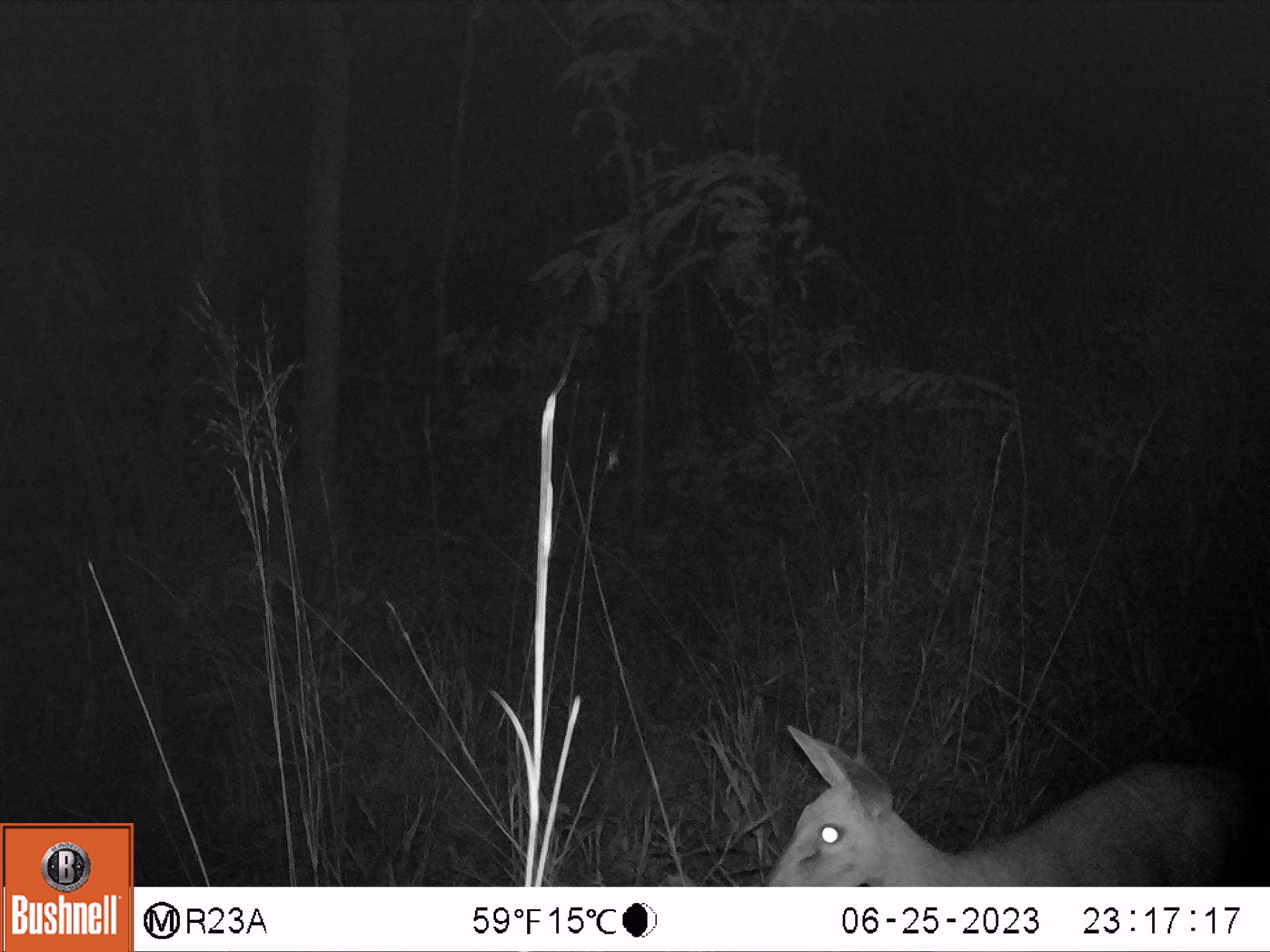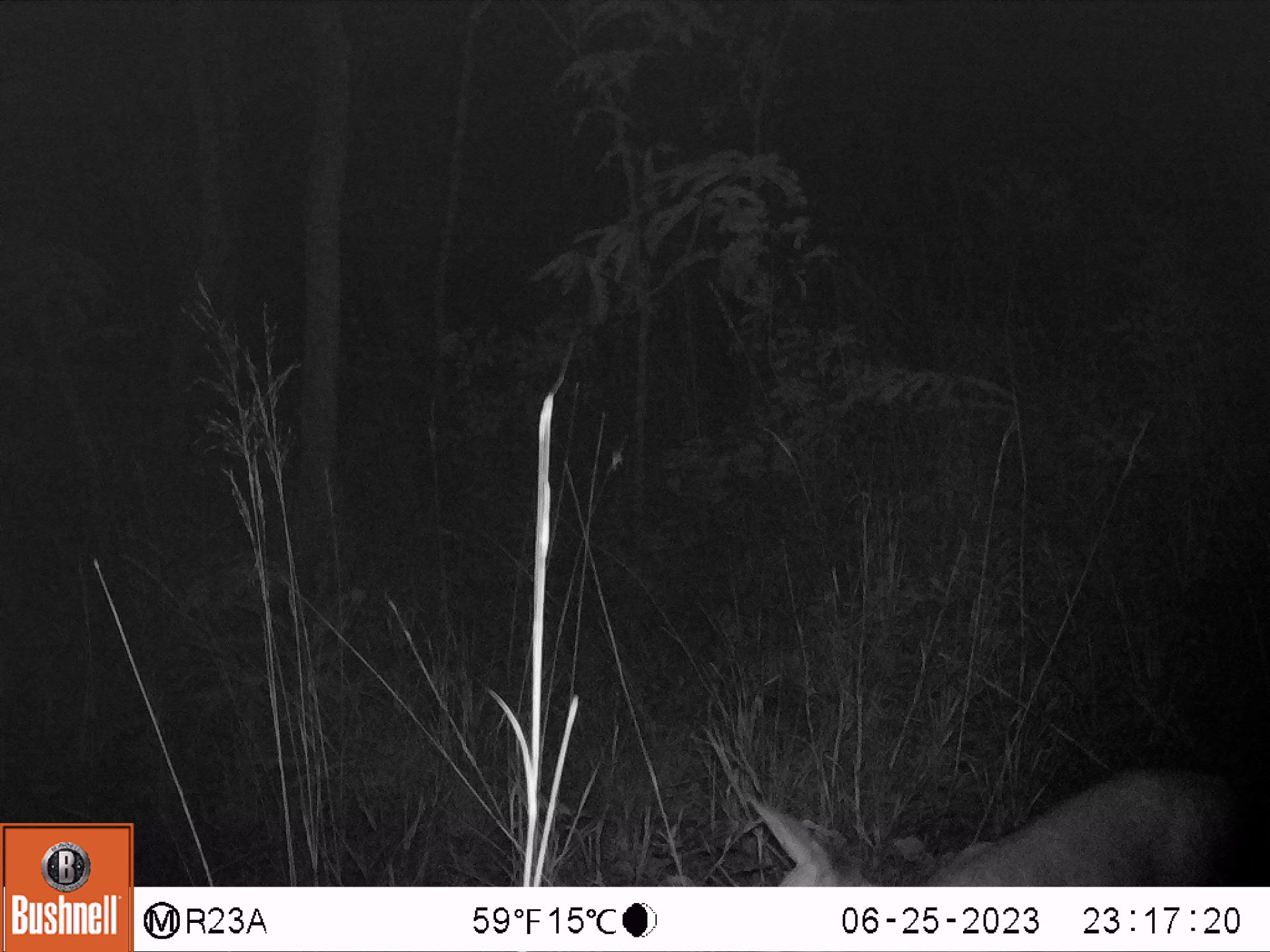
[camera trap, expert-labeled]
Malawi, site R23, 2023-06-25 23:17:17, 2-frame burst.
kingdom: Animalia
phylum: Chordata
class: Mammalia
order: Artiodactyla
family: Bovidae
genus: Sylvicapra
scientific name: Sylvicapra grimmia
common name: common duiker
Common duiker (Sylvicapra grimmia), count 1.